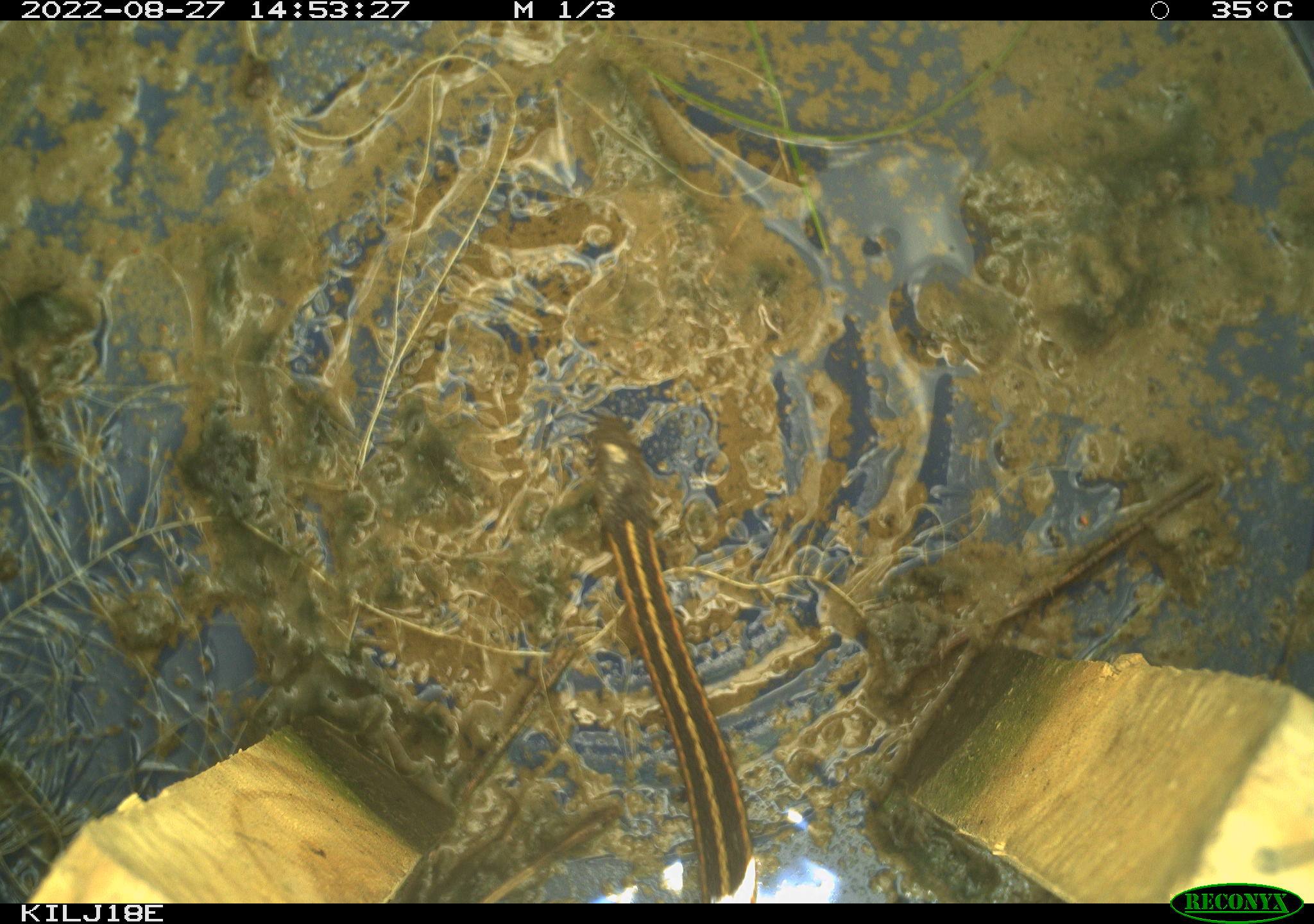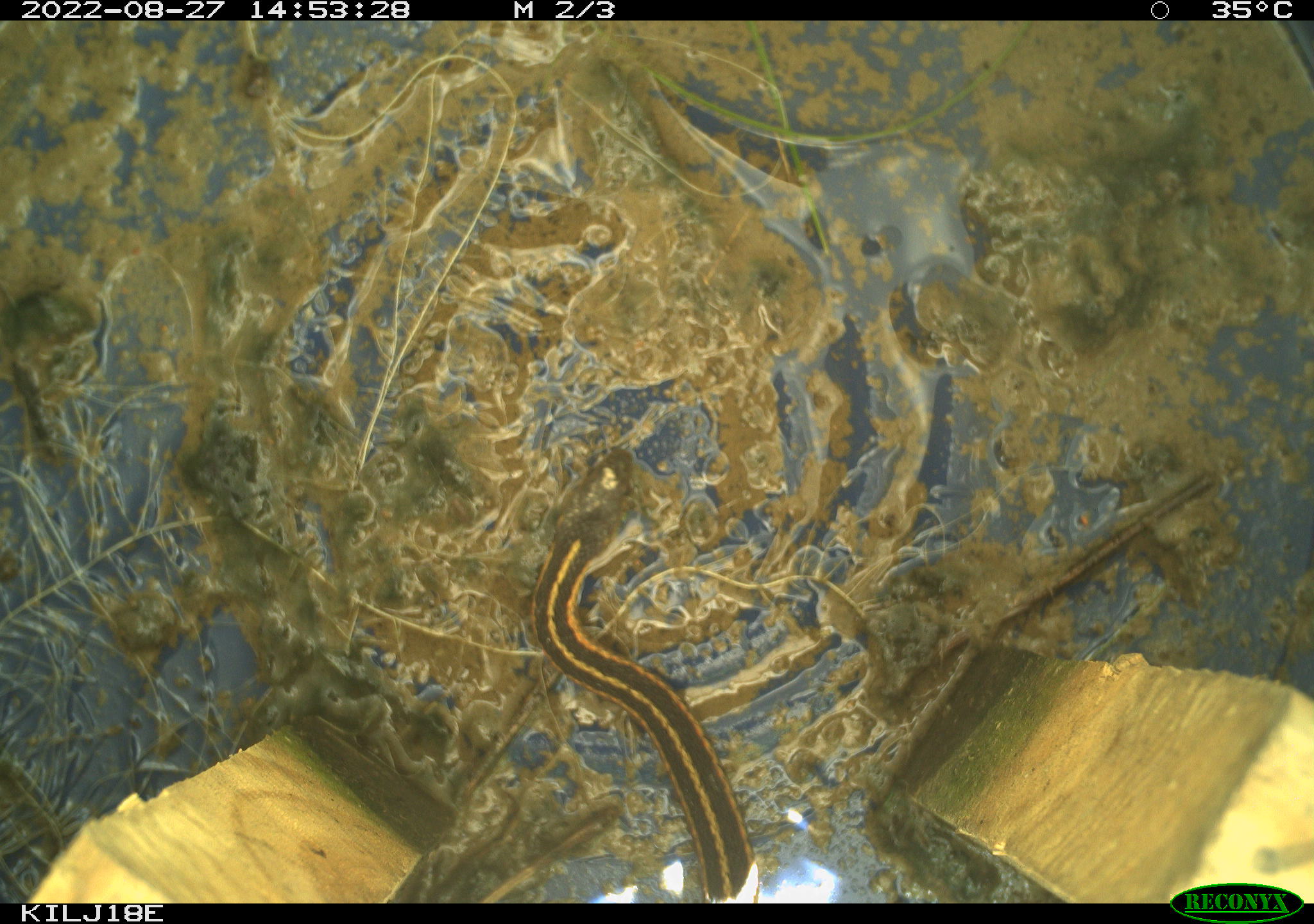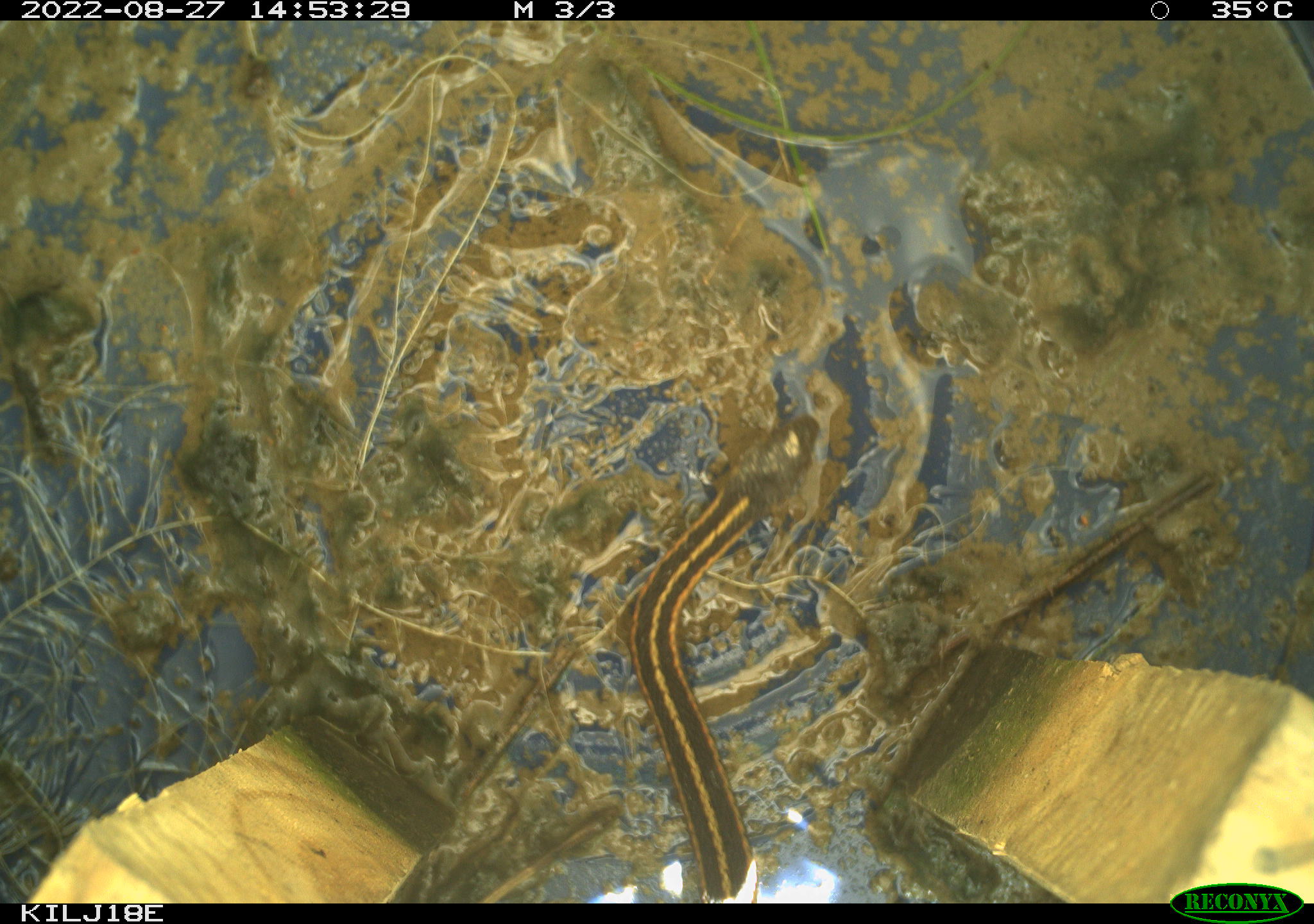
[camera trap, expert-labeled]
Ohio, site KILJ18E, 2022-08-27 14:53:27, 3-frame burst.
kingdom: Animalia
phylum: Chordata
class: Reptilia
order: Squamata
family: Colubridae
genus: Thamnophis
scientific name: Thamnophis sirtalis sirtalis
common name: eastern gartersnake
Eastern gartersnake (Thamnophis sirtalis sirtalis).